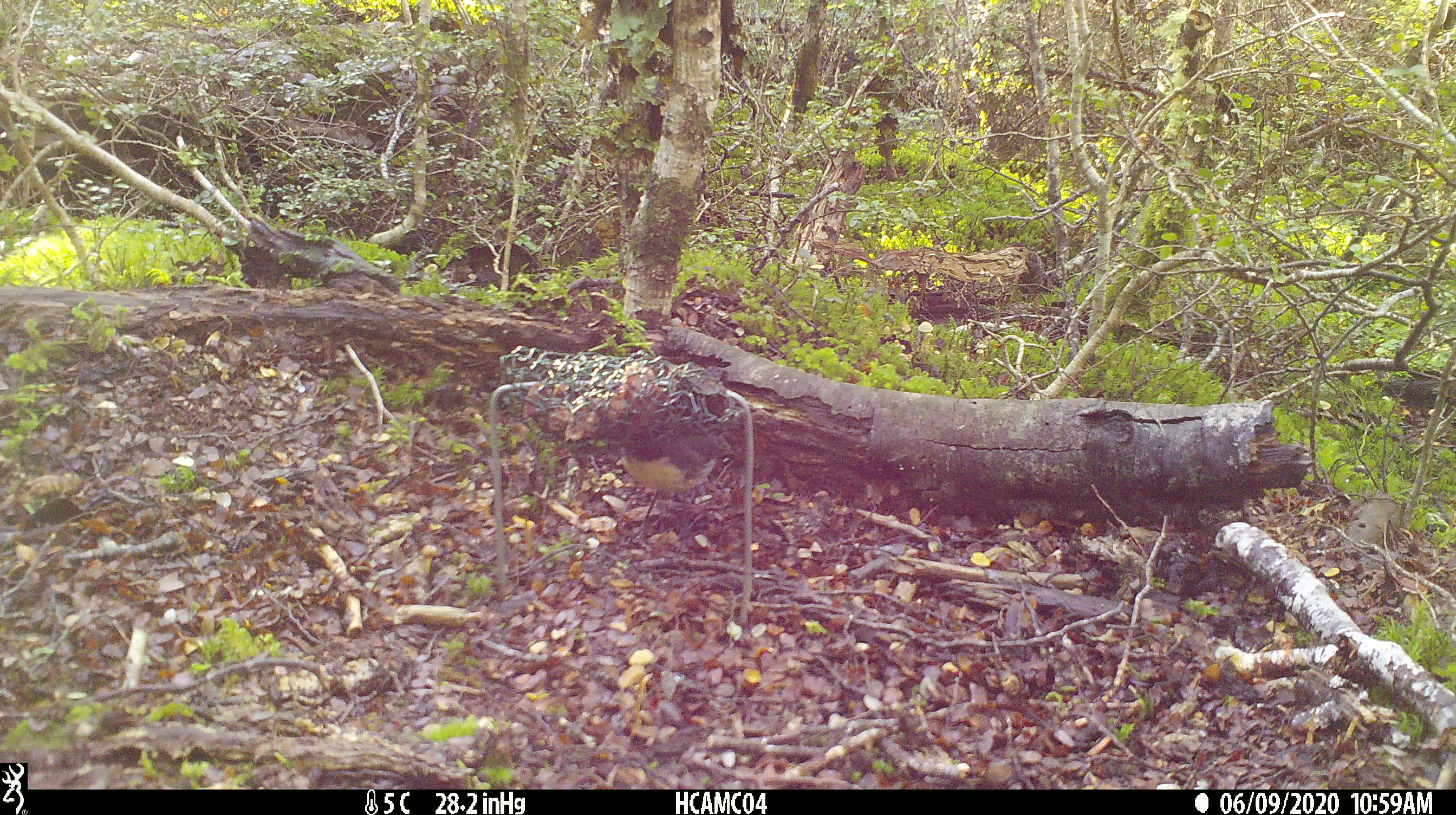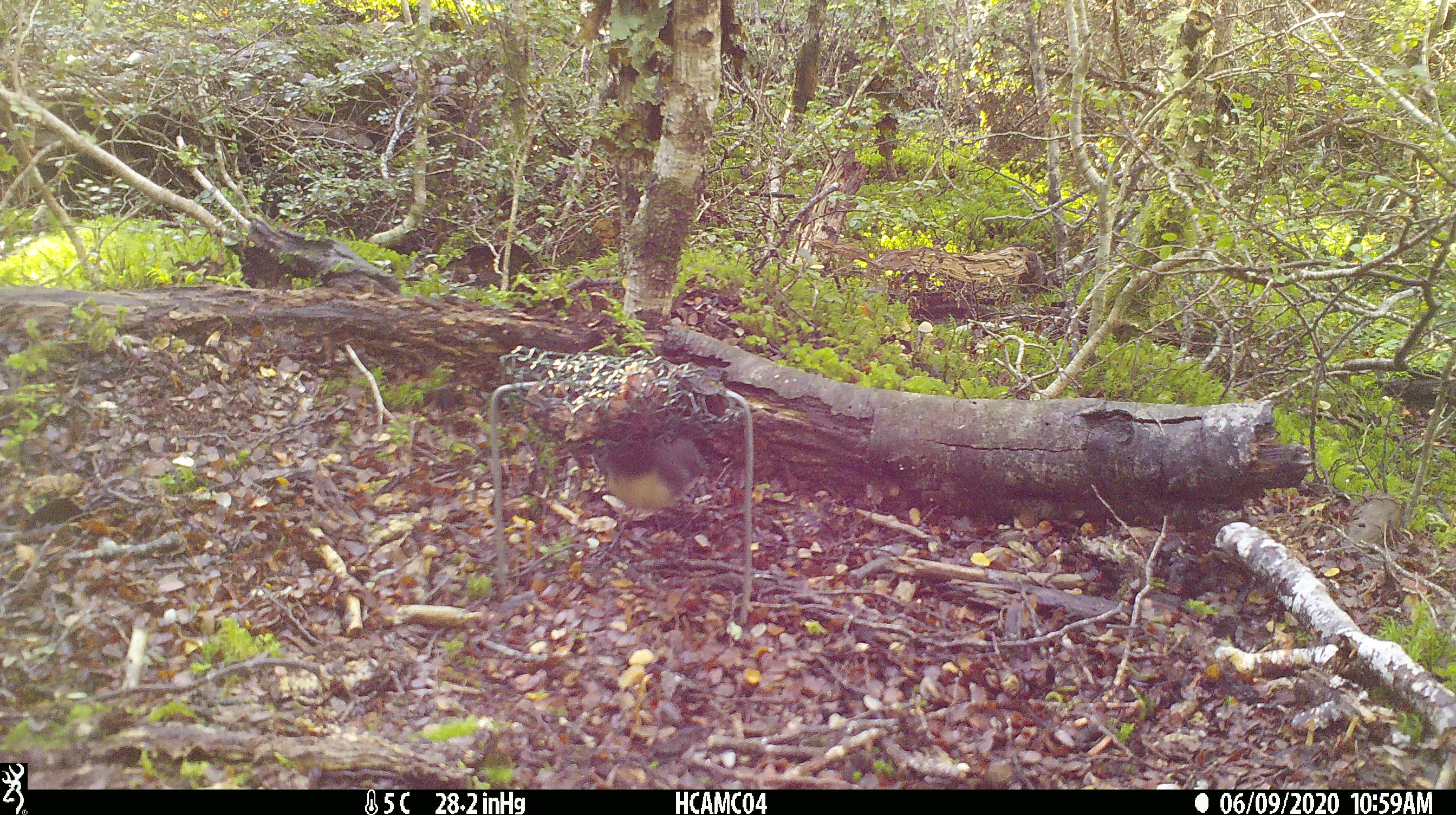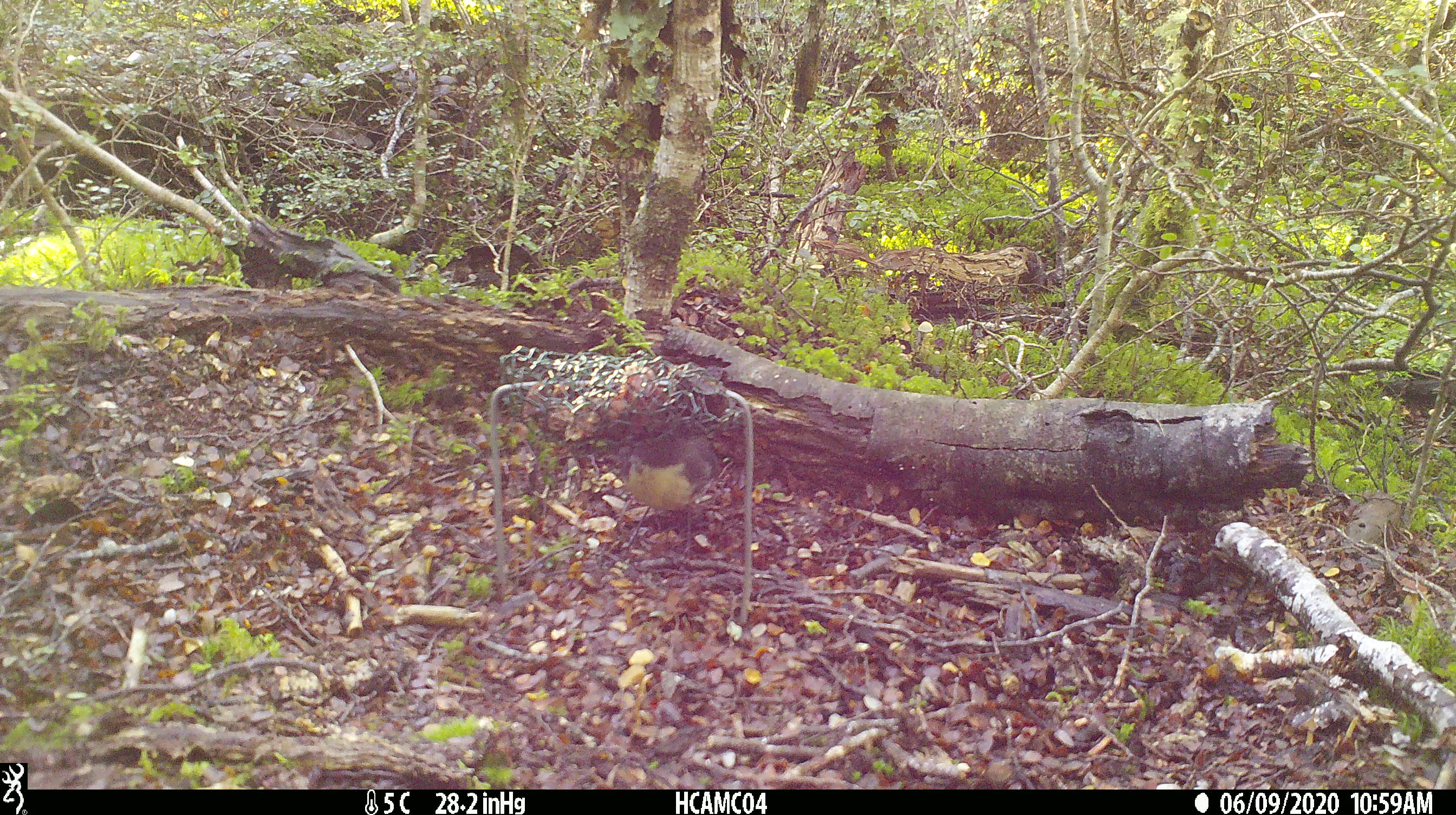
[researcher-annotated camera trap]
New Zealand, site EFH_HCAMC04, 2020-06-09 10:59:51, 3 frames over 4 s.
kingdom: Animalia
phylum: Chordata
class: Aves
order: Passeriformes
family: Petroicidae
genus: Petroica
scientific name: Petroica australis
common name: new zealand robin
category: robin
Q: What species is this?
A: Robin (new zealand robin) (Petroica australis).